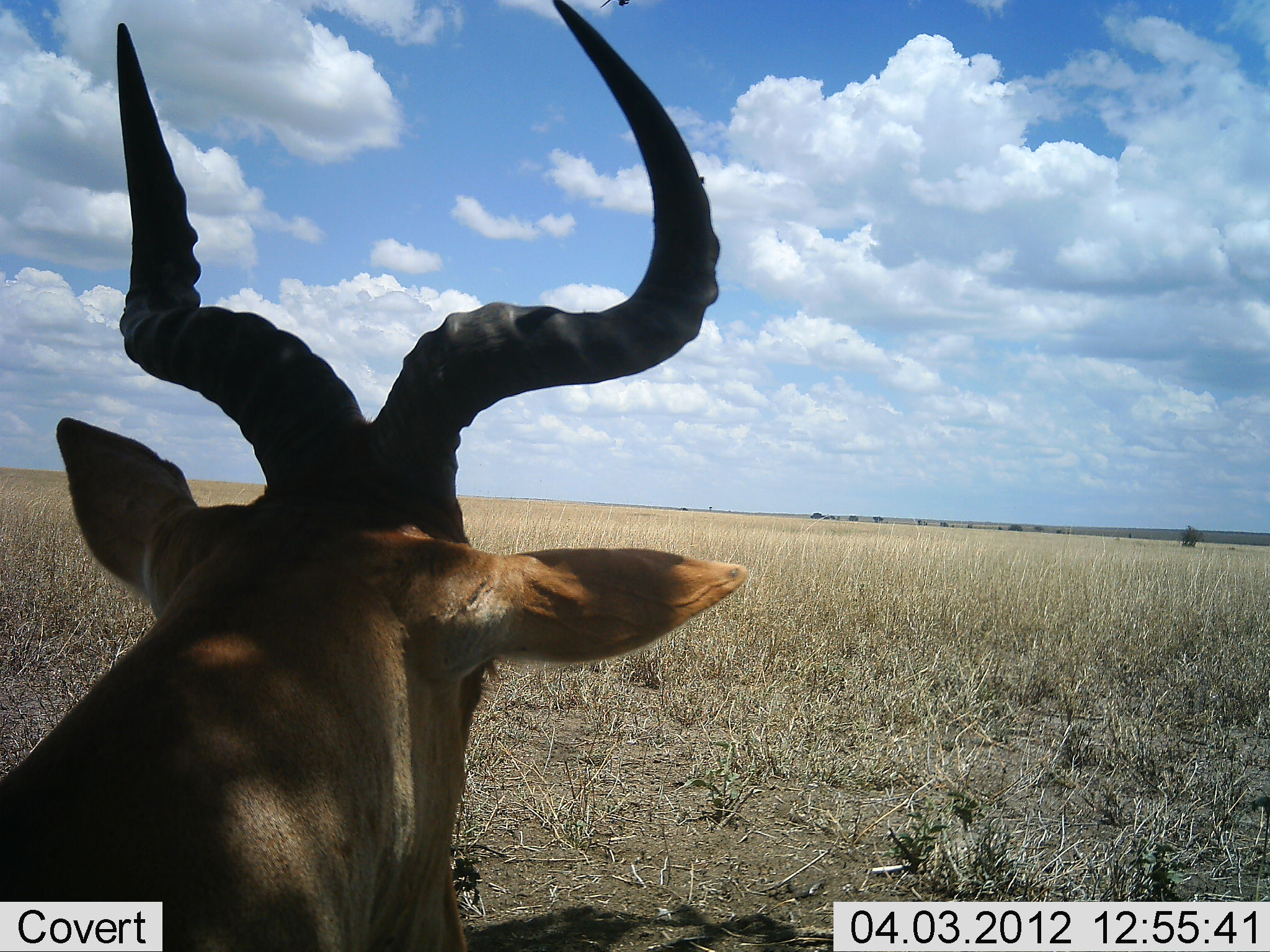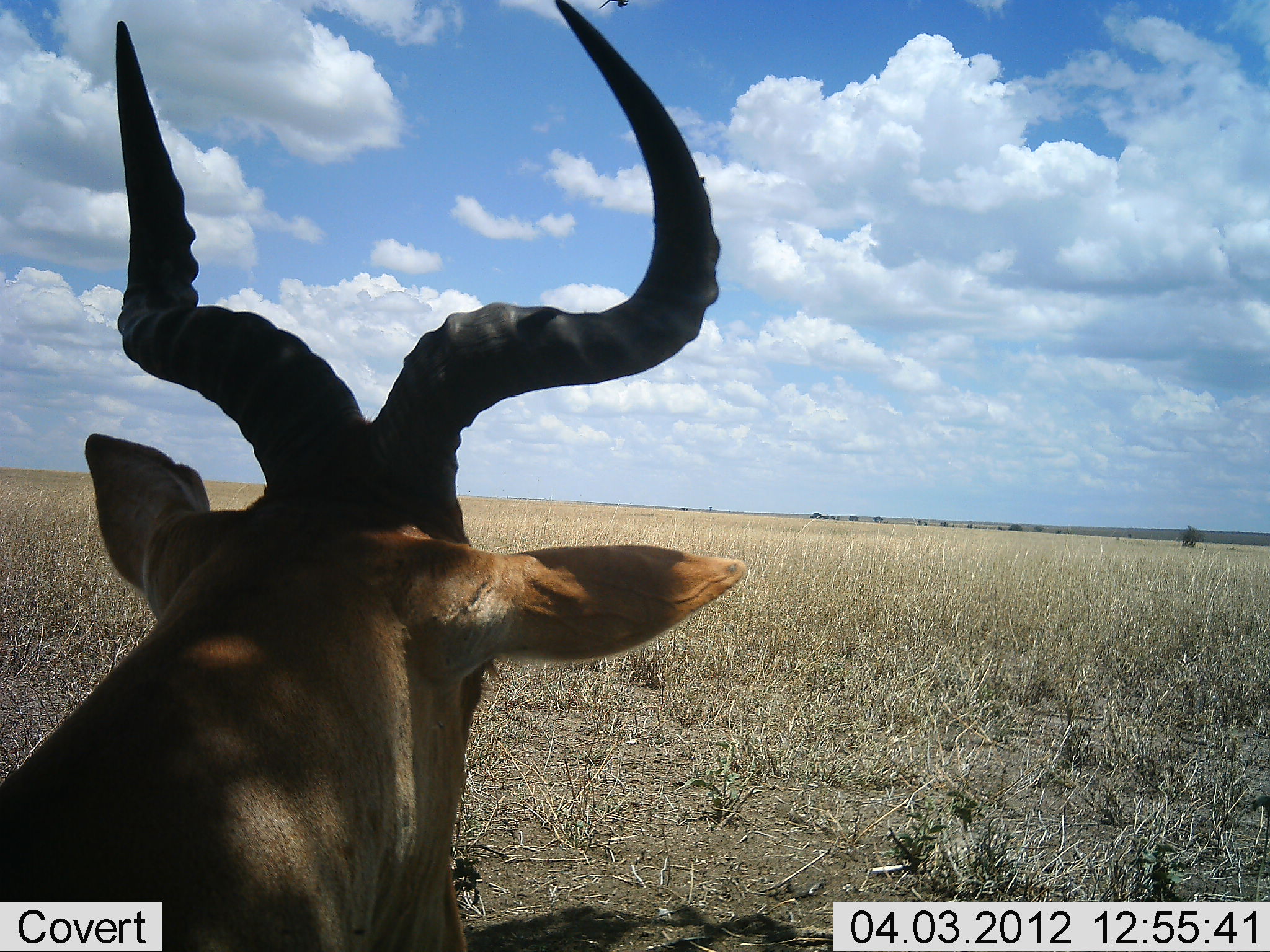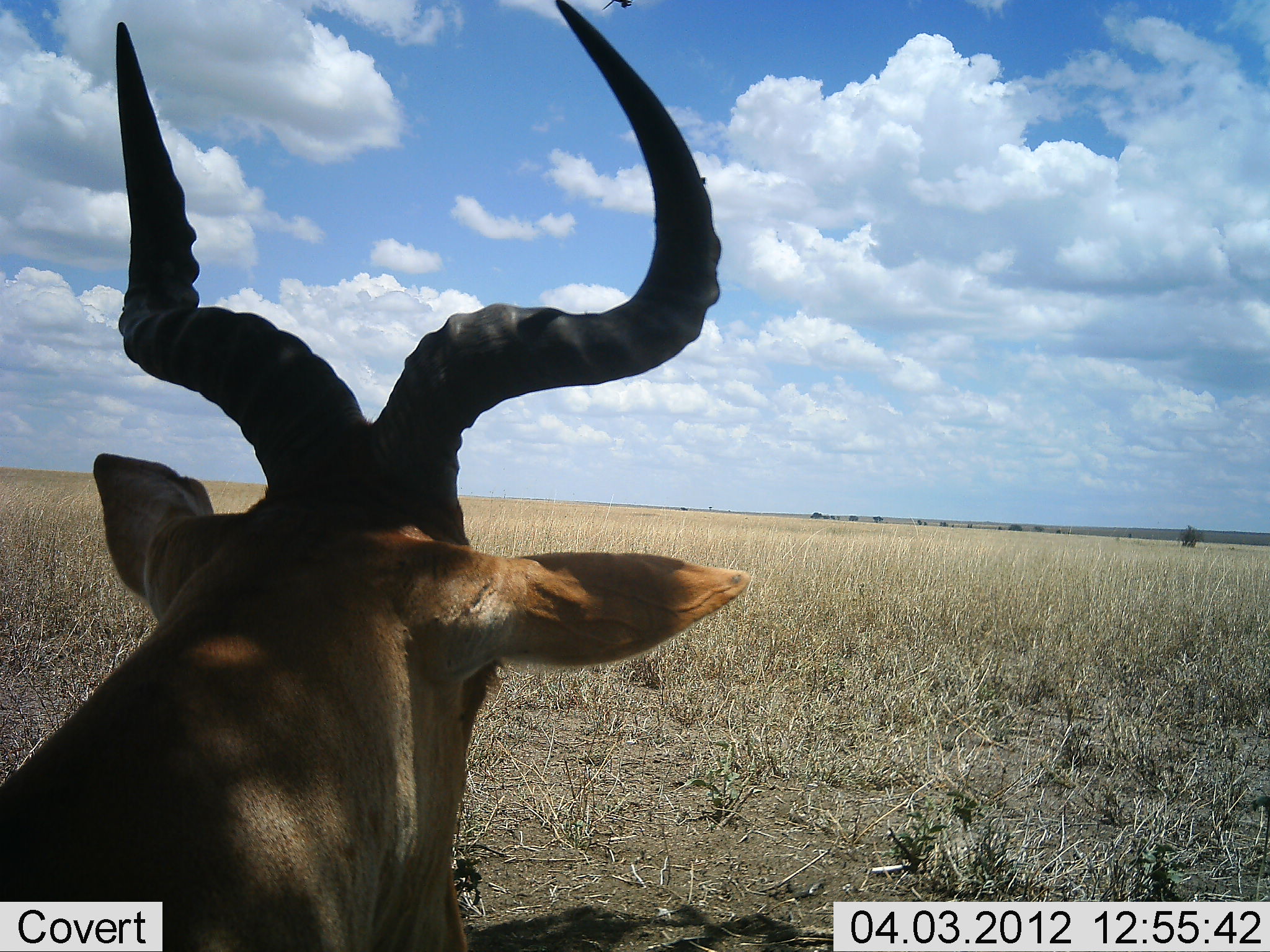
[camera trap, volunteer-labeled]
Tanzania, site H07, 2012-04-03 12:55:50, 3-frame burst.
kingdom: Animalia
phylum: Chordata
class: Mammalia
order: Artiodactyla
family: Bovidae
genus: Alcelaphus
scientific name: Alcelaphus buselaphus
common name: hartebeest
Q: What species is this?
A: Hartebeest (Alcelaphus buselaphus).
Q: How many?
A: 1.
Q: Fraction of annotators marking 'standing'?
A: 26%.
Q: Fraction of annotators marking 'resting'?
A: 74%.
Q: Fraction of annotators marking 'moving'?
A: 0%.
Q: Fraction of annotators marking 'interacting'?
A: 0%.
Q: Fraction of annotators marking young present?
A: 0%.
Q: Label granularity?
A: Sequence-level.